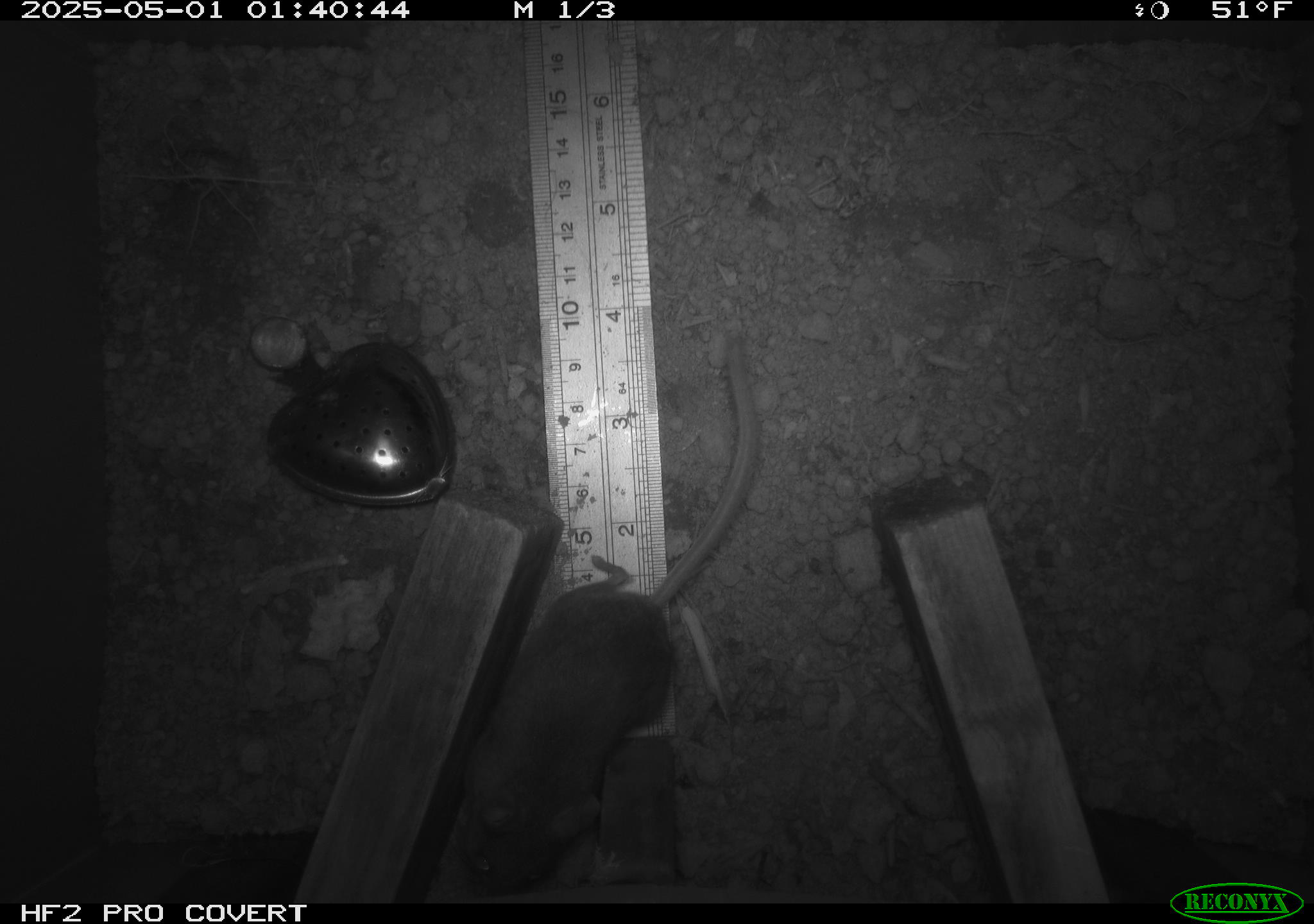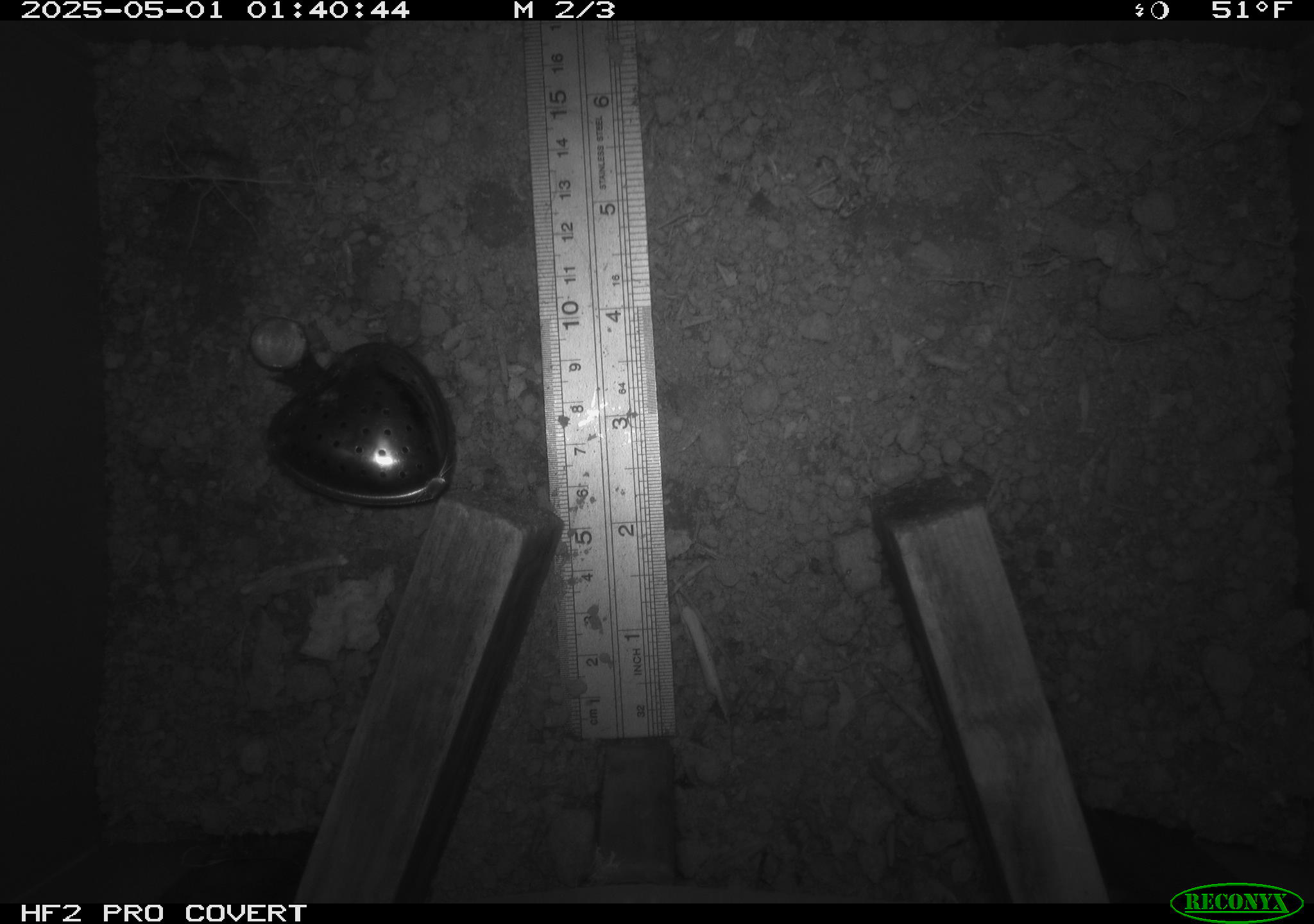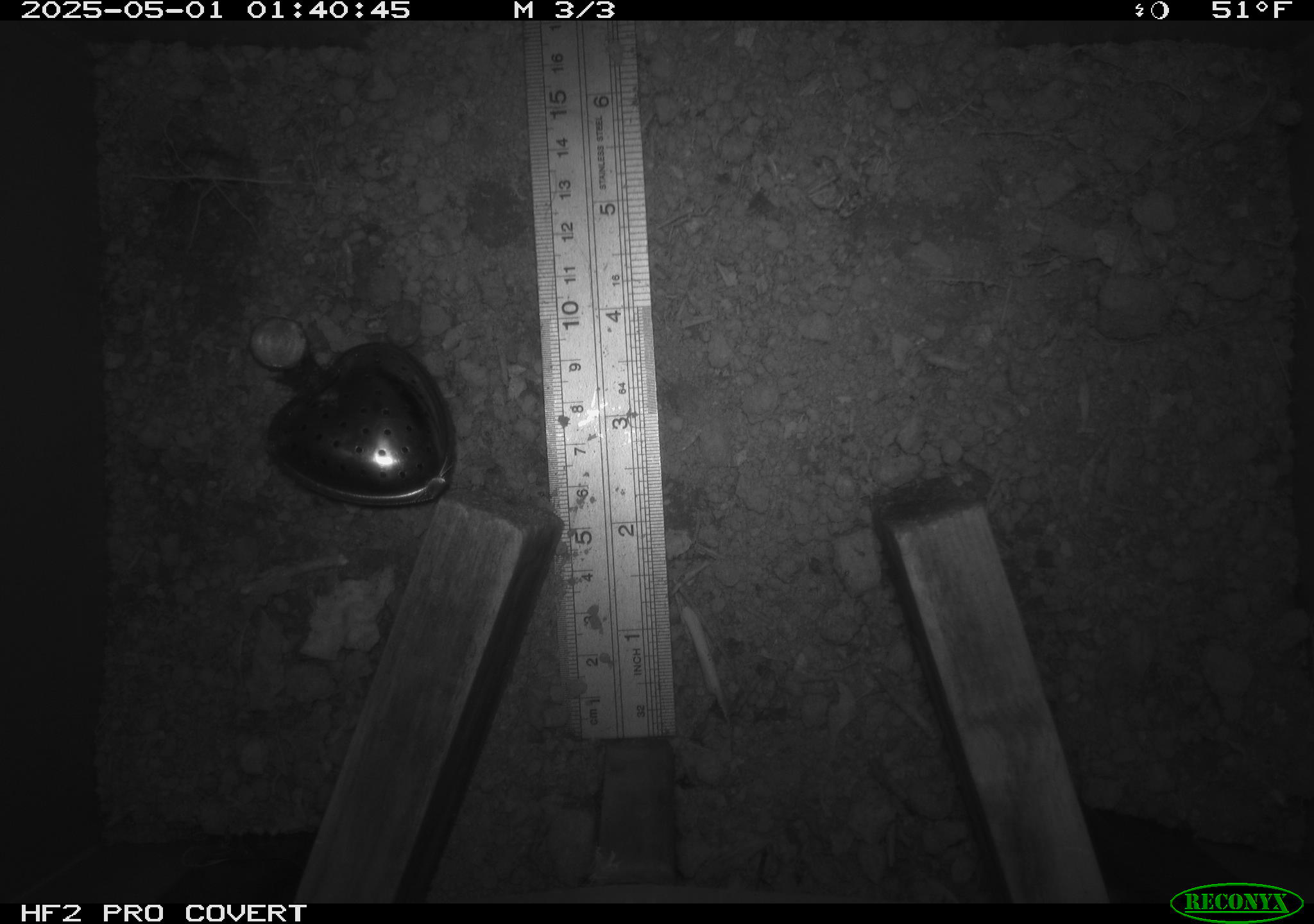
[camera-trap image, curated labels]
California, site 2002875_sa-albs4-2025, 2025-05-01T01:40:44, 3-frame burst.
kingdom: Animalia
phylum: Chordata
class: Mammalia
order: Rodentia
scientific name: Rodentia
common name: mouse species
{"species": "mouse species (Rodentia)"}